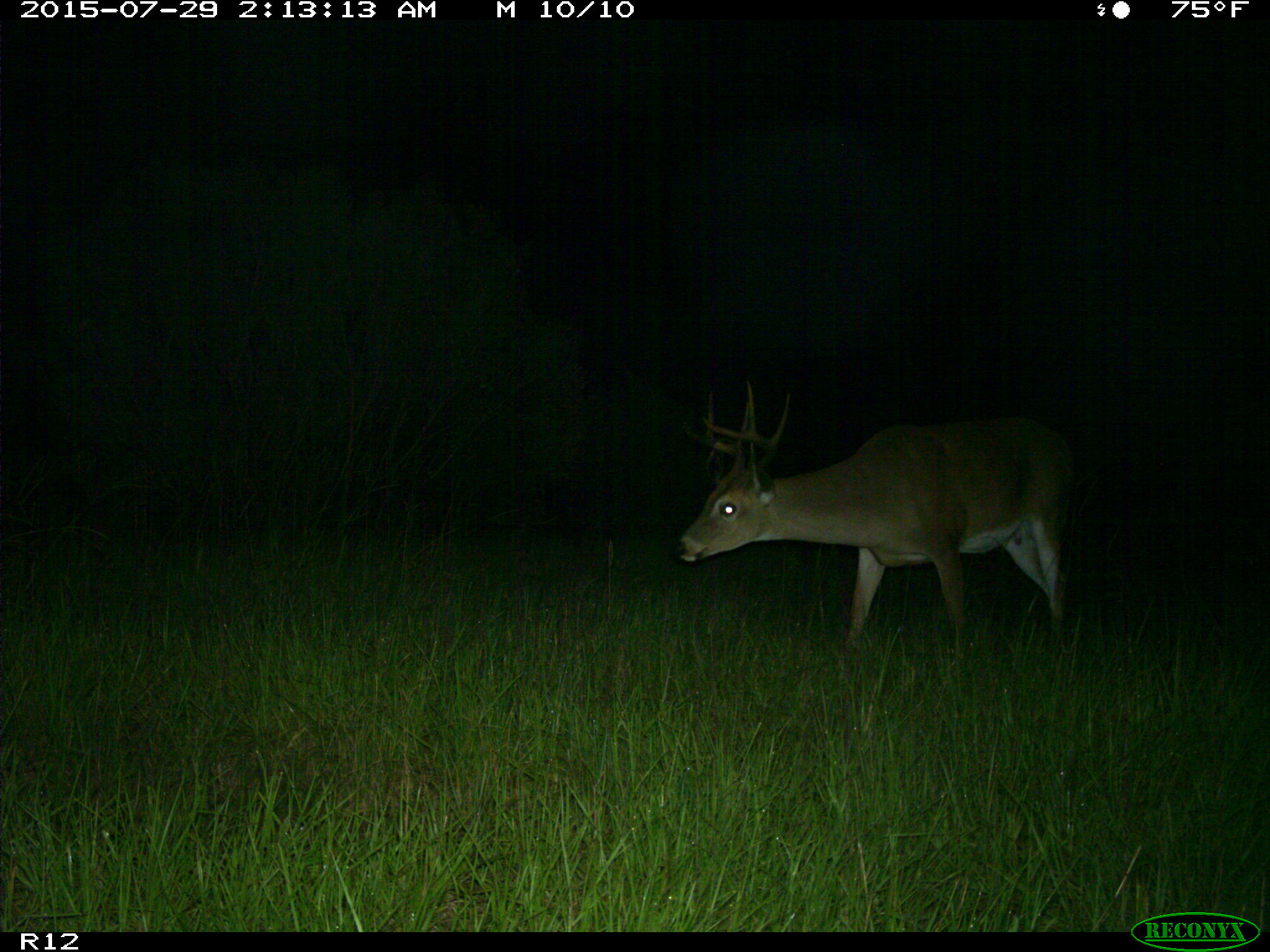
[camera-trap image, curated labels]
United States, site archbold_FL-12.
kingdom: Animalia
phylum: Chordata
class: Mammalia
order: Artiodactyla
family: Cervidae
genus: Odocoileus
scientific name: Odocoileus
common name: deer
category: unidentified deer